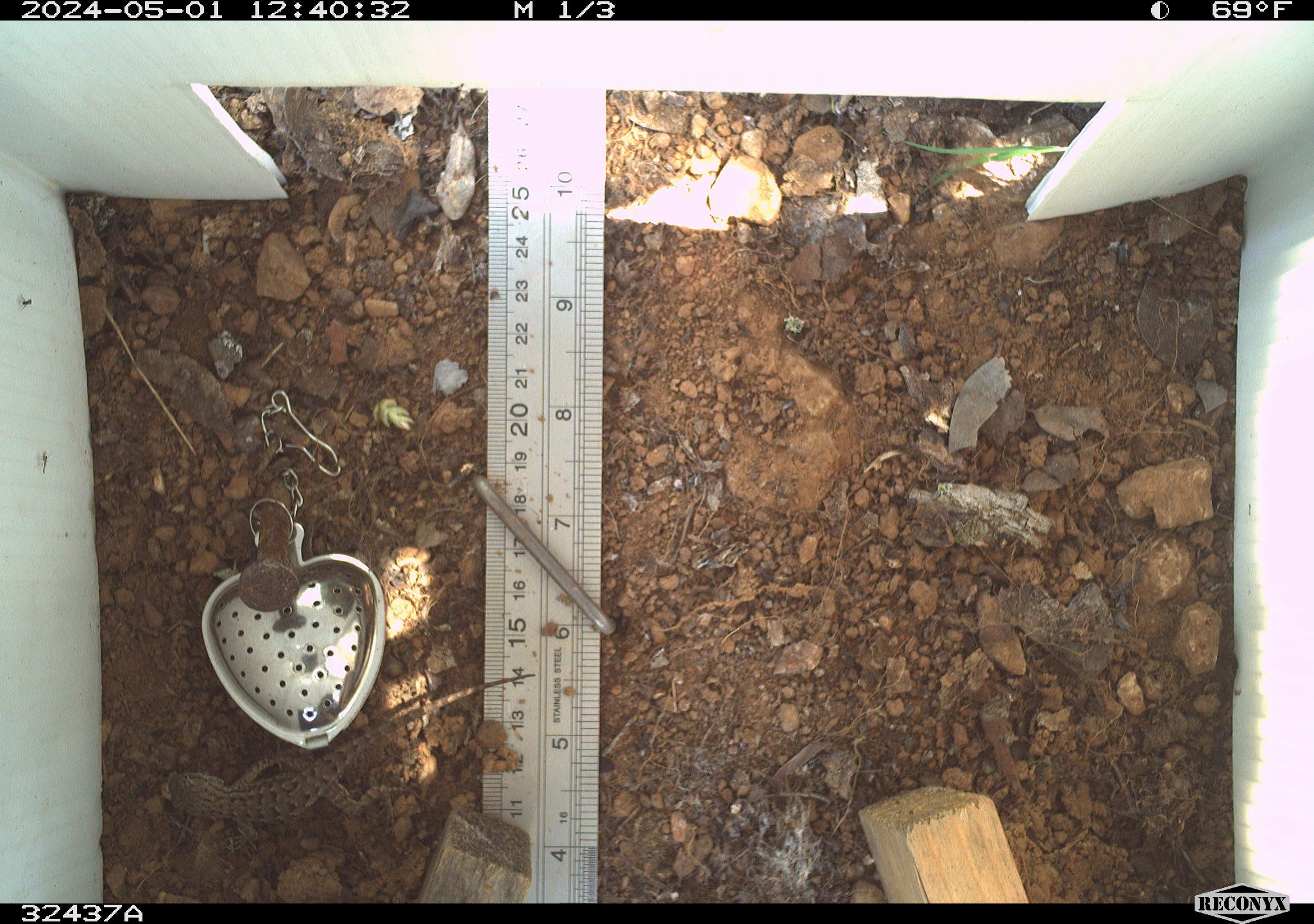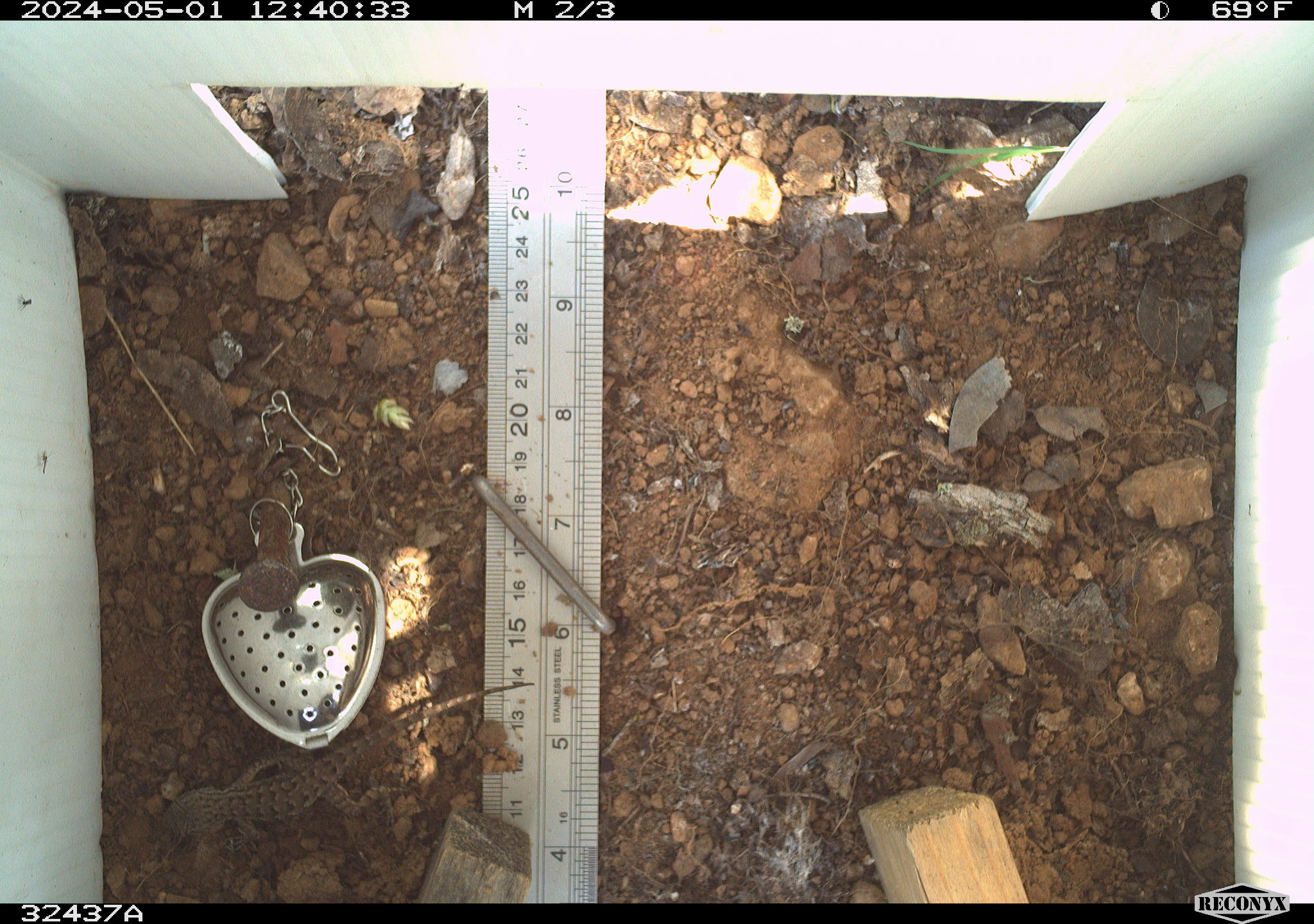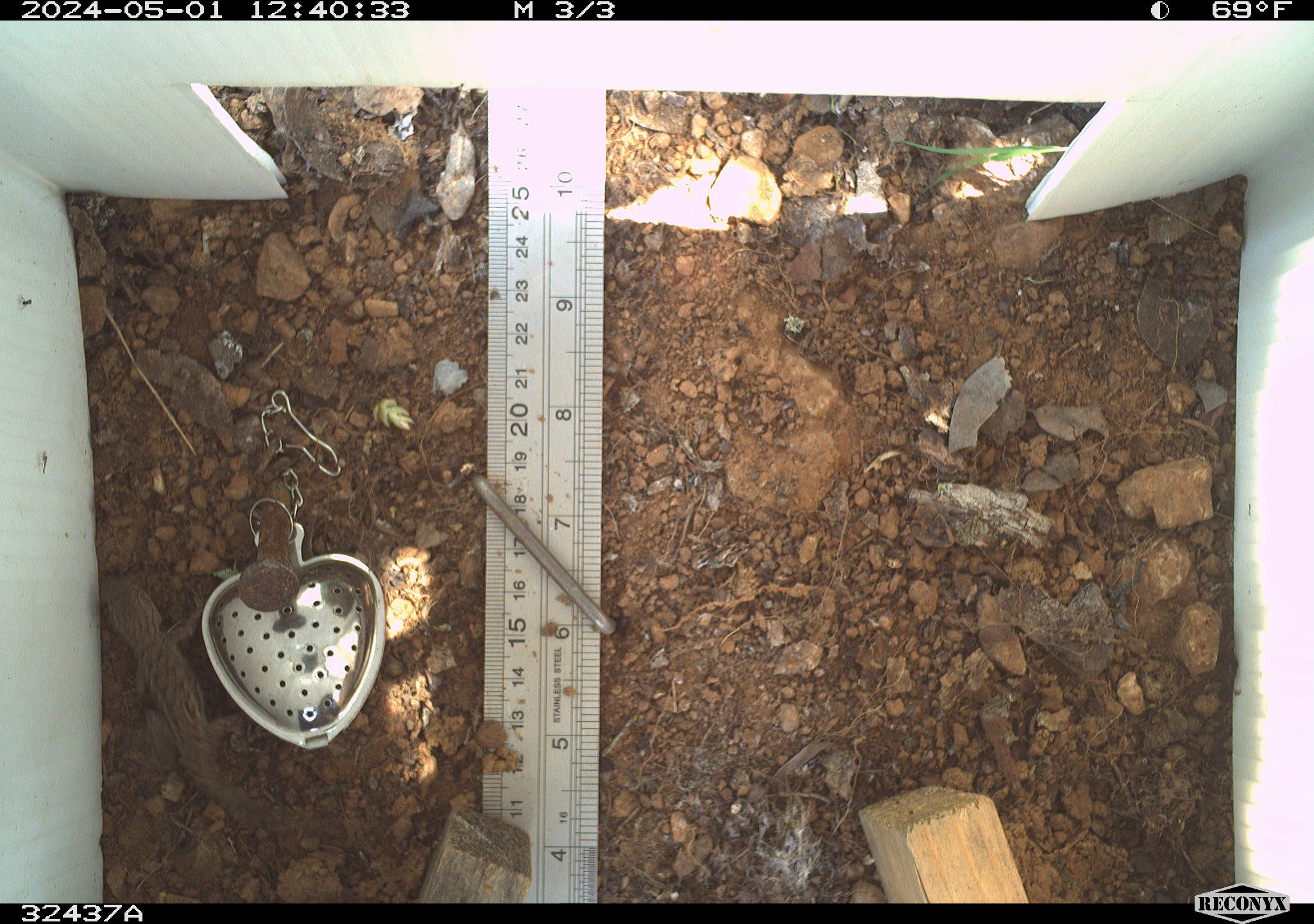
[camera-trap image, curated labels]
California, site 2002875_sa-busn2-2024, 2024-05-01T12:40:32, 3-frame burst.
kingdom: Animalia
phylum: Chordata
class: Reptilia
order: Squamata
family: Phrynosomatidae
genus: Sceloporus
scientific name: Sceloporus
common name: spiny lizards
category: sceloporus species